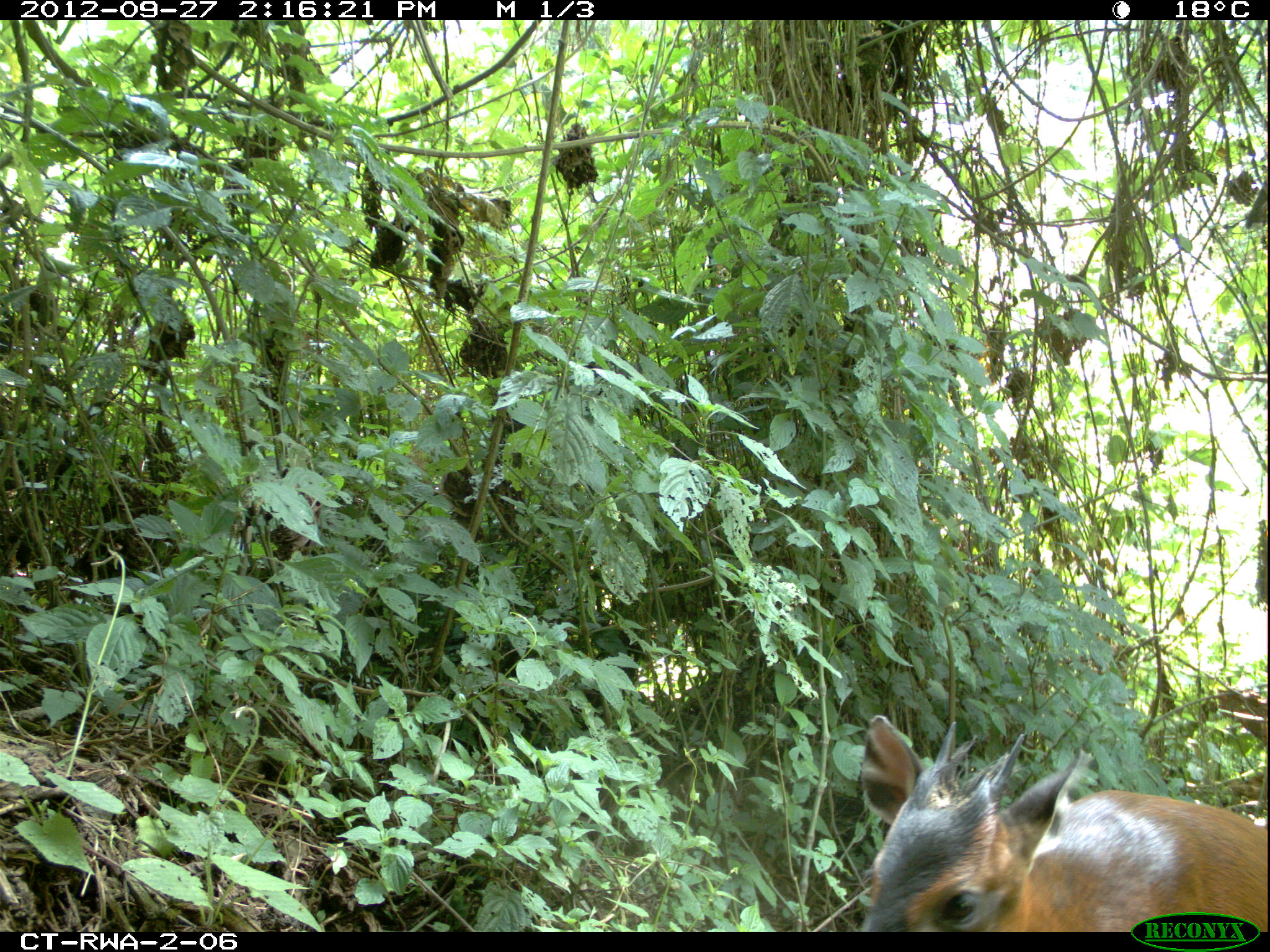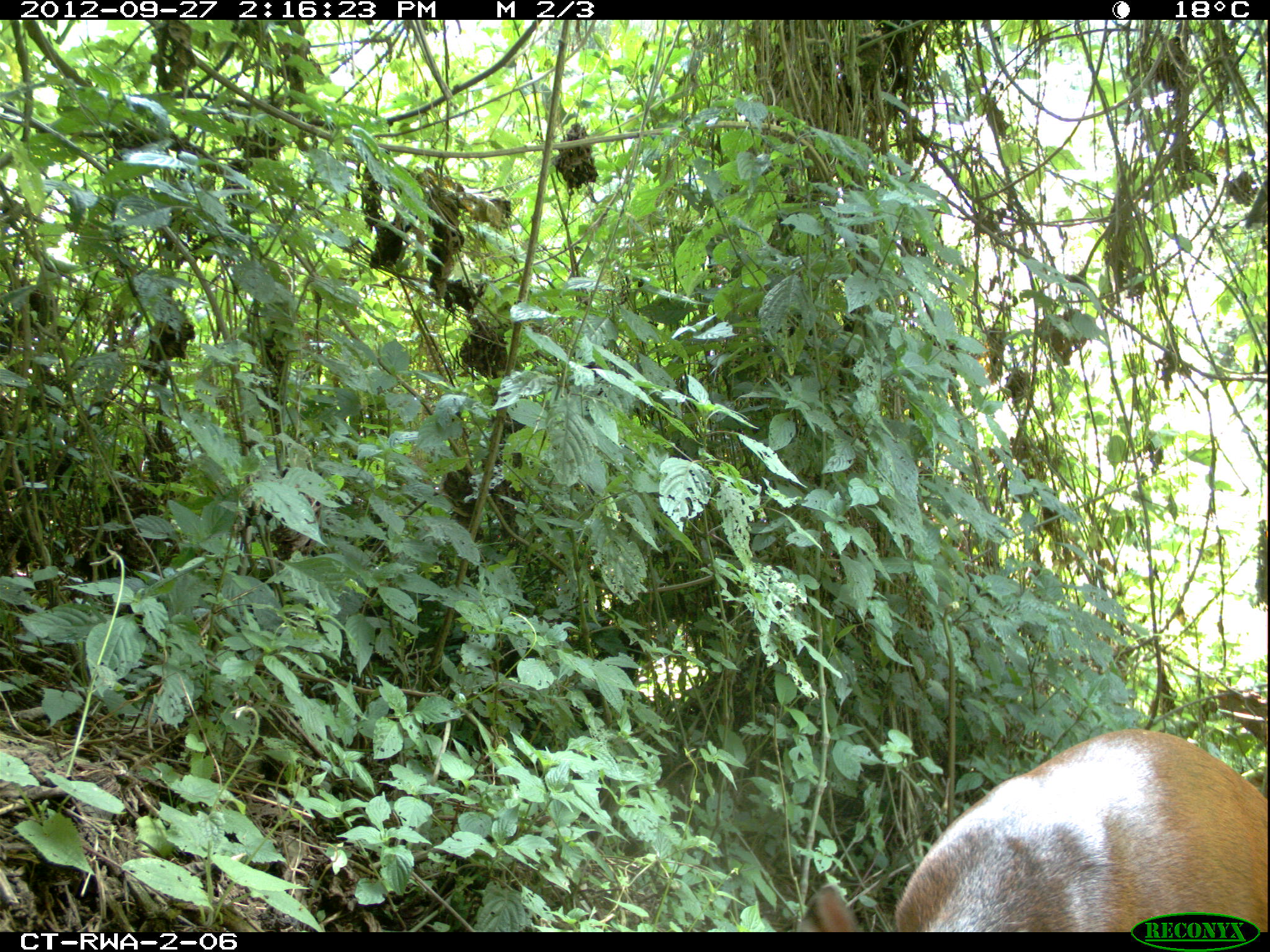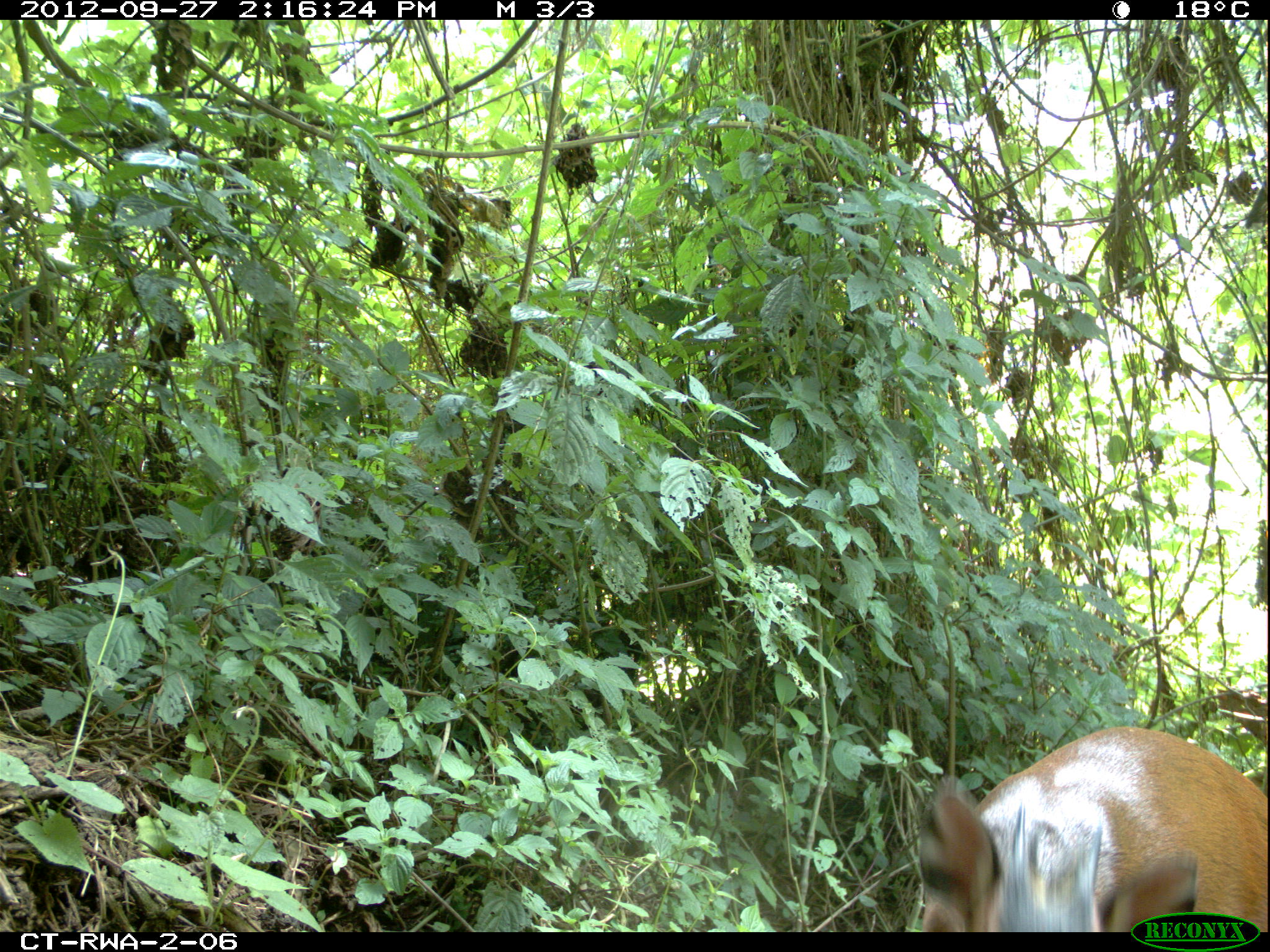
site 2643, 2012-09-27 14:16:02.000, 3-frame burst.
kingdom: Animalia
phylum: Chordata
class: Mammalia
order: Artiodactyla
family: Bovidae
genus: Cephalophus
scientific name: Cephalophus nigrifrons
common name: black-fronted duiker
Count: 1.